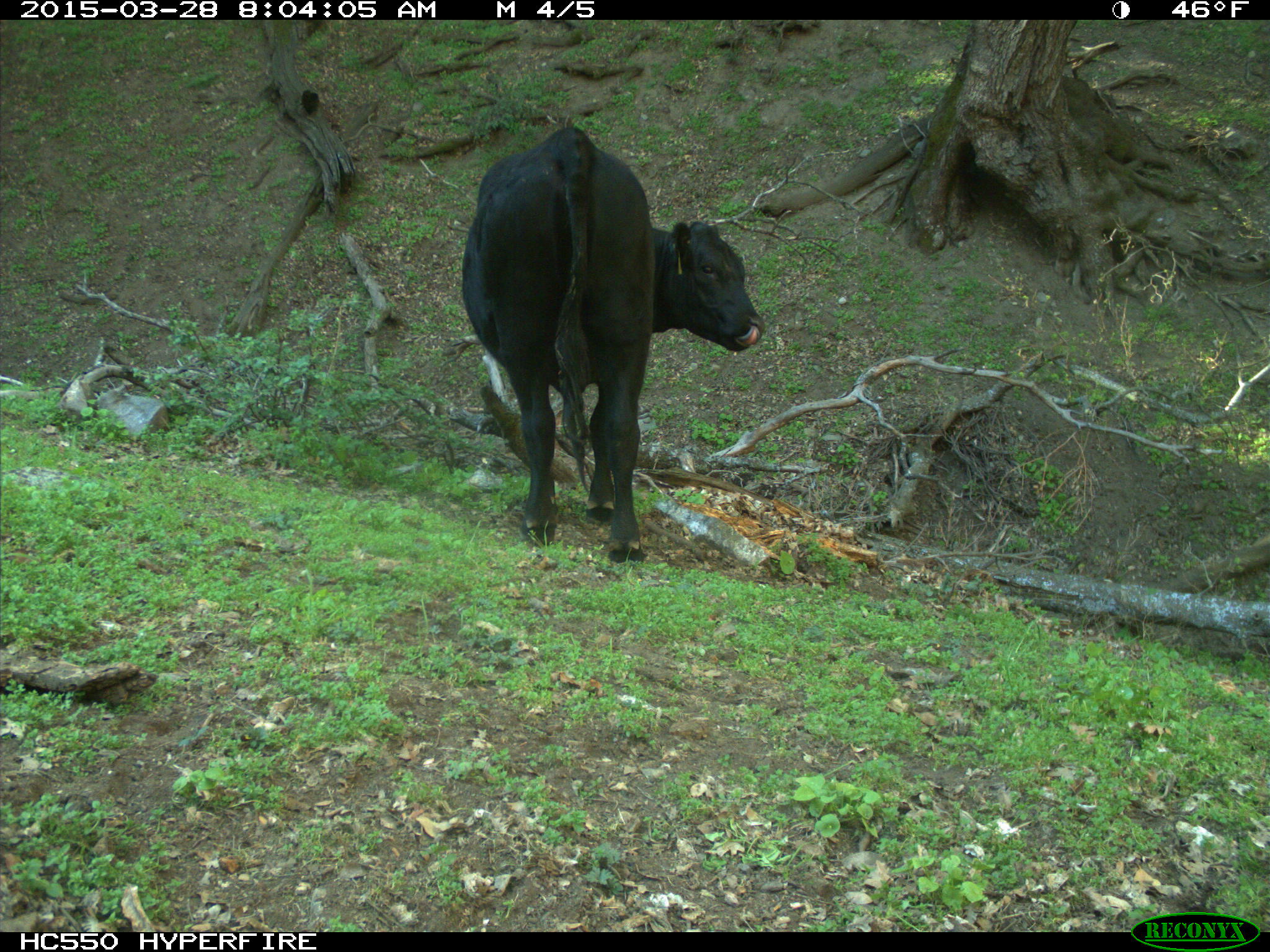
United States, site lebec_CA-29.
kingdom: Animalia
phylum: Chordata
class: Mammalia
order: Artiodactyla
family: Bovidae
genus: Bos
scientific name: Bos taurus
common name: domestic cow